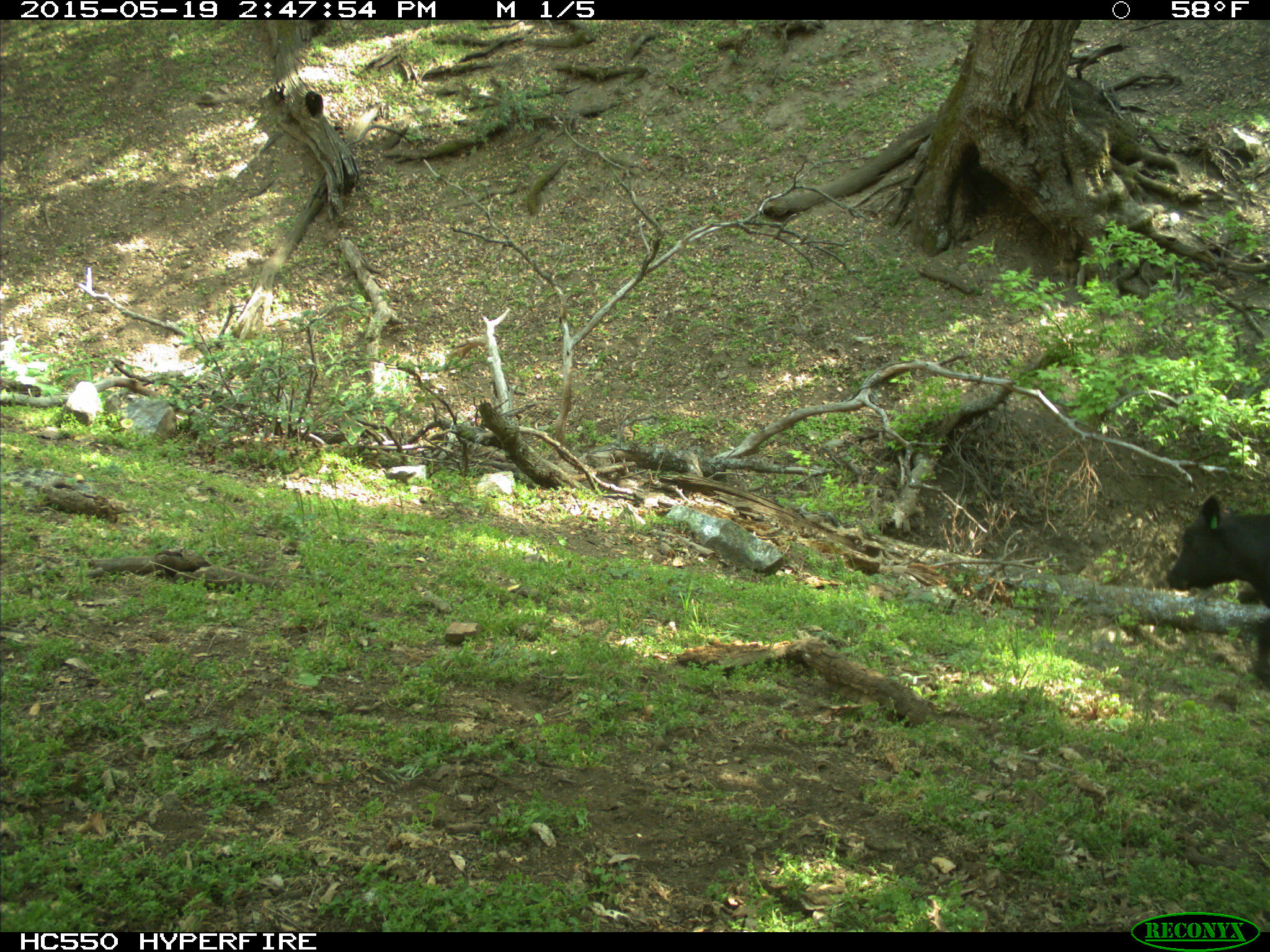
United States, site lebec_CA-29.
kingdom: Animalia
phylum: Chordata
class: Mammalia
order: Artiodactyla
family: Bovidae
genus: Bos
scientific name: Bos taurus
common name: domestic cow